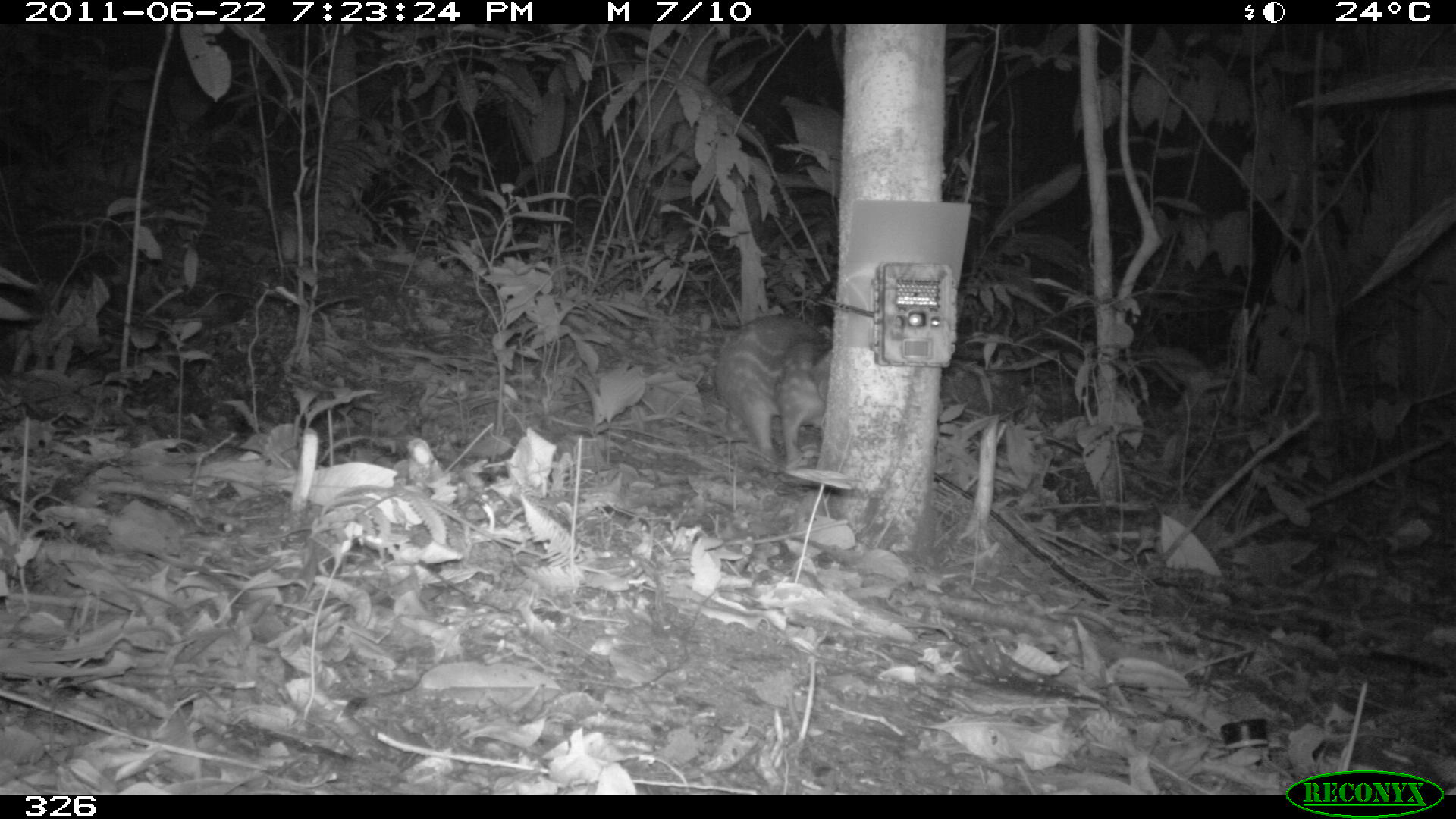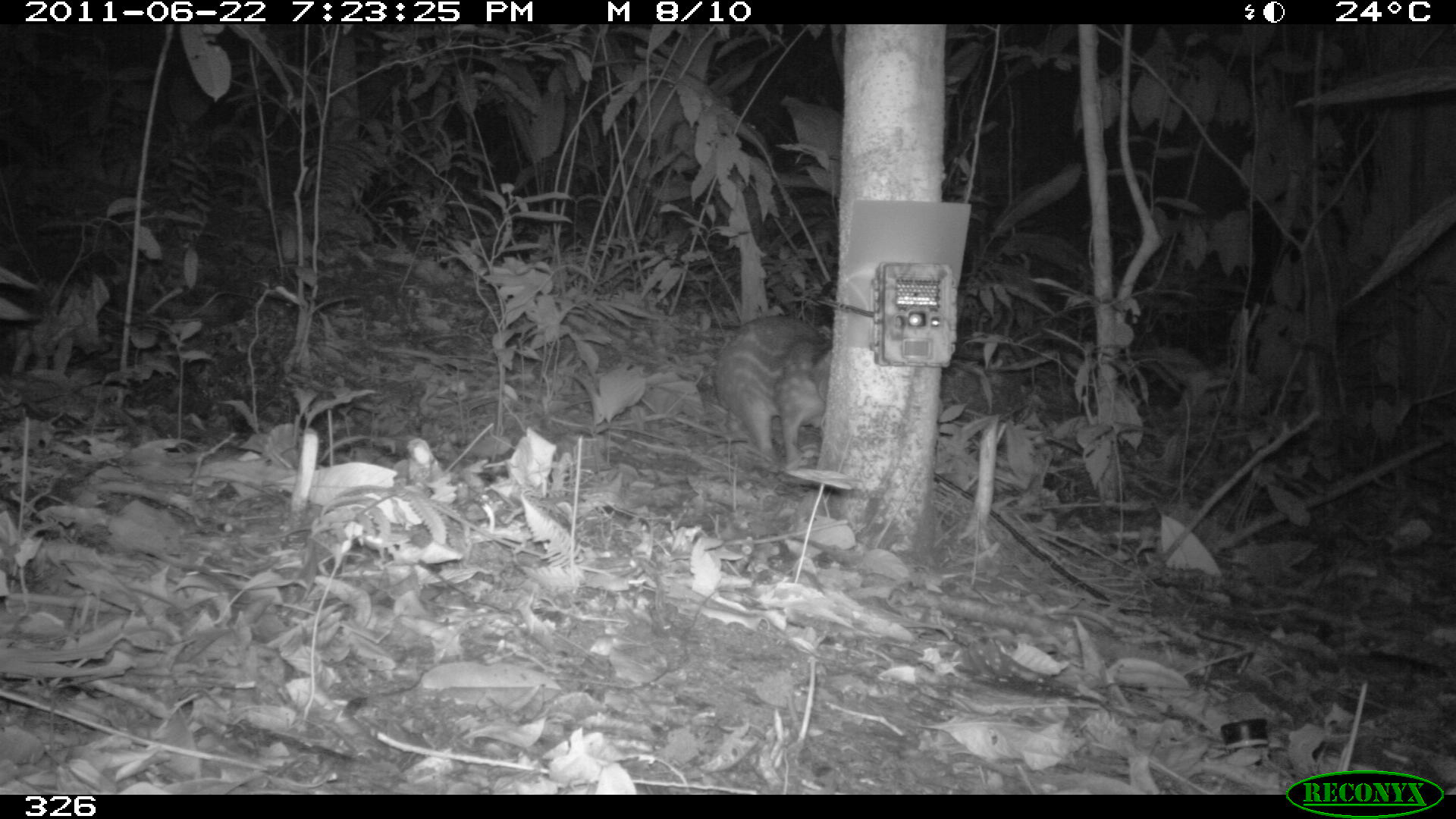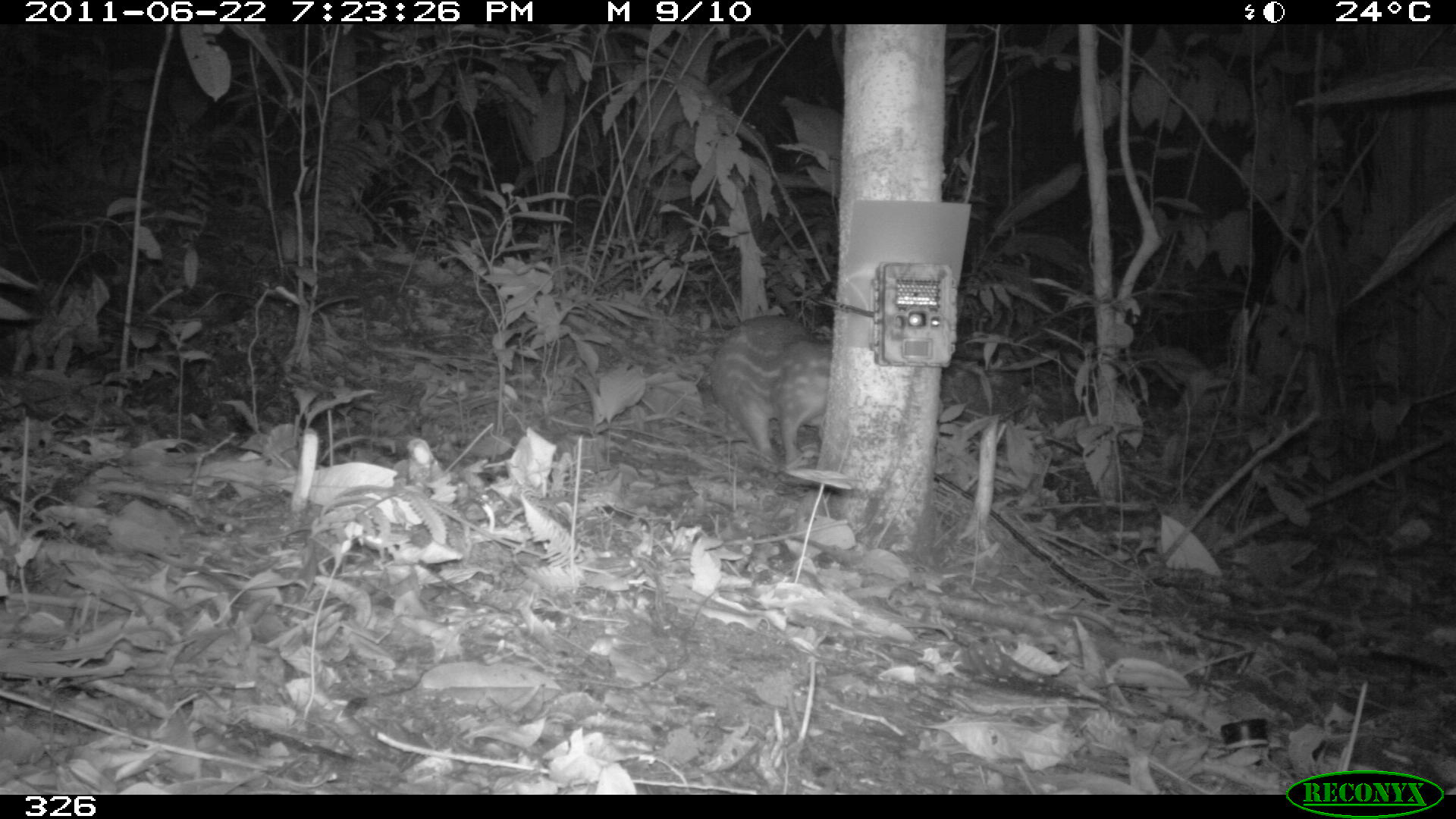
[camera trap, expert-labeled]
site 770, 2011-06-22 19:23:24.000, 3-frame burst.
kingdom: Animalia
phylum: Chordata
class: Mammalia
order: Rodentia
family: Cuniculidae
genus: Cuniculus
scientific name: Cuniculus paca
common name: spotted paca